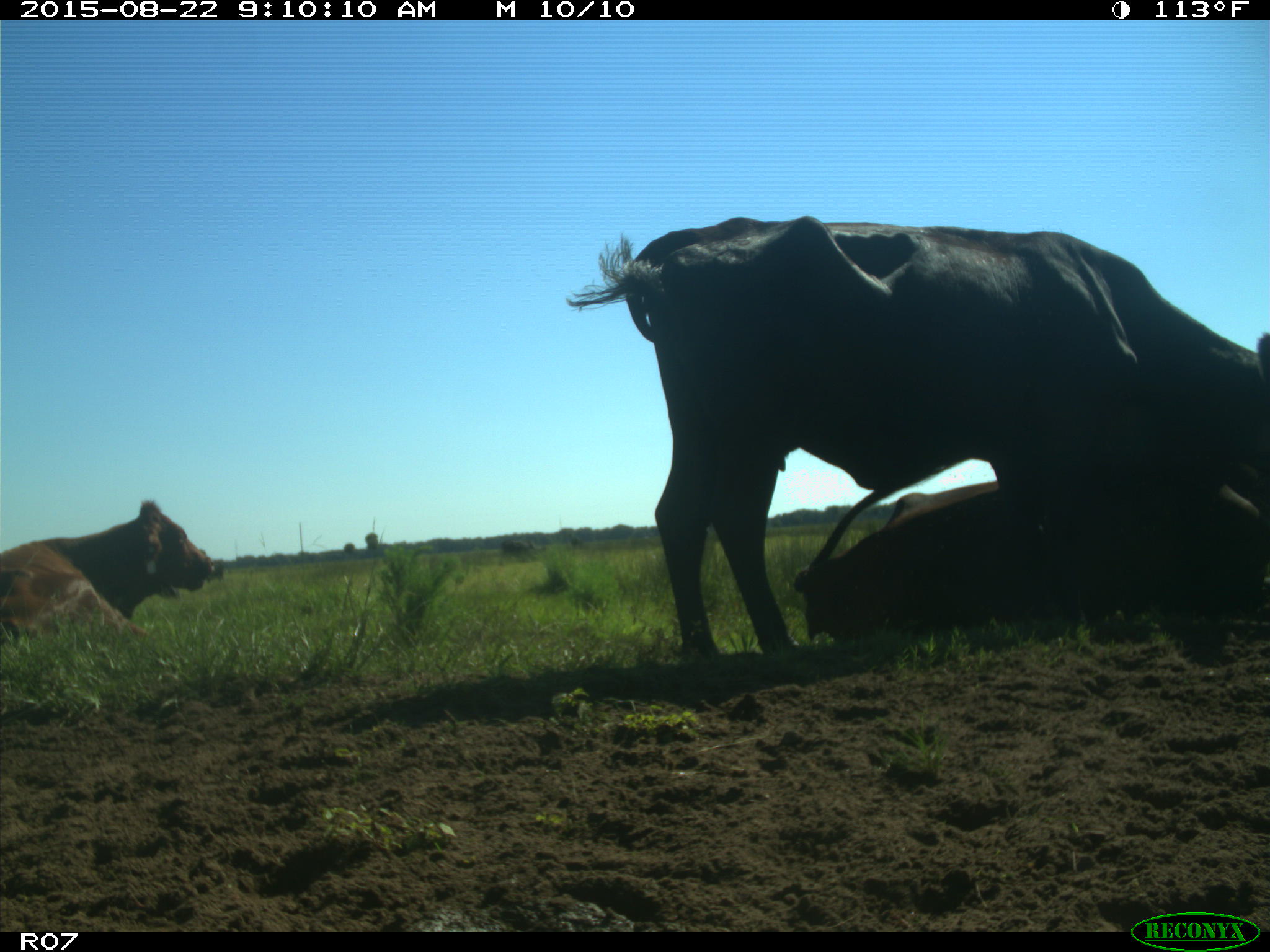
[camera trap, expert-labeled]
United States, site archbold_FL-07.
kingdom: Animalia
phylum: Chordata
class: Mammalia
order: Artiodactyla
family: Bovidae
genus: Bos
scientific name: Bos taurus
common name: domestic cow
Bos taurus (domestic cow).